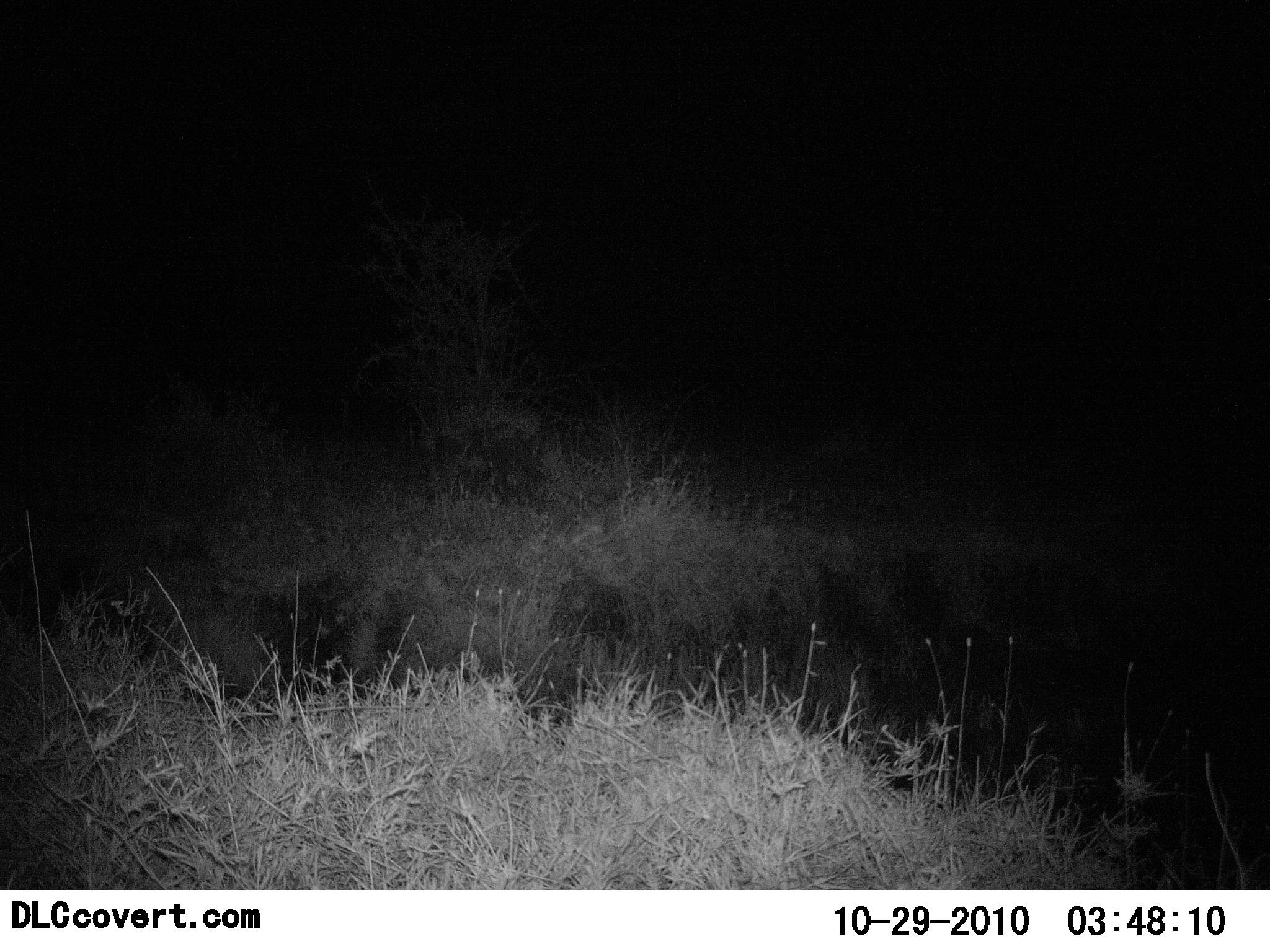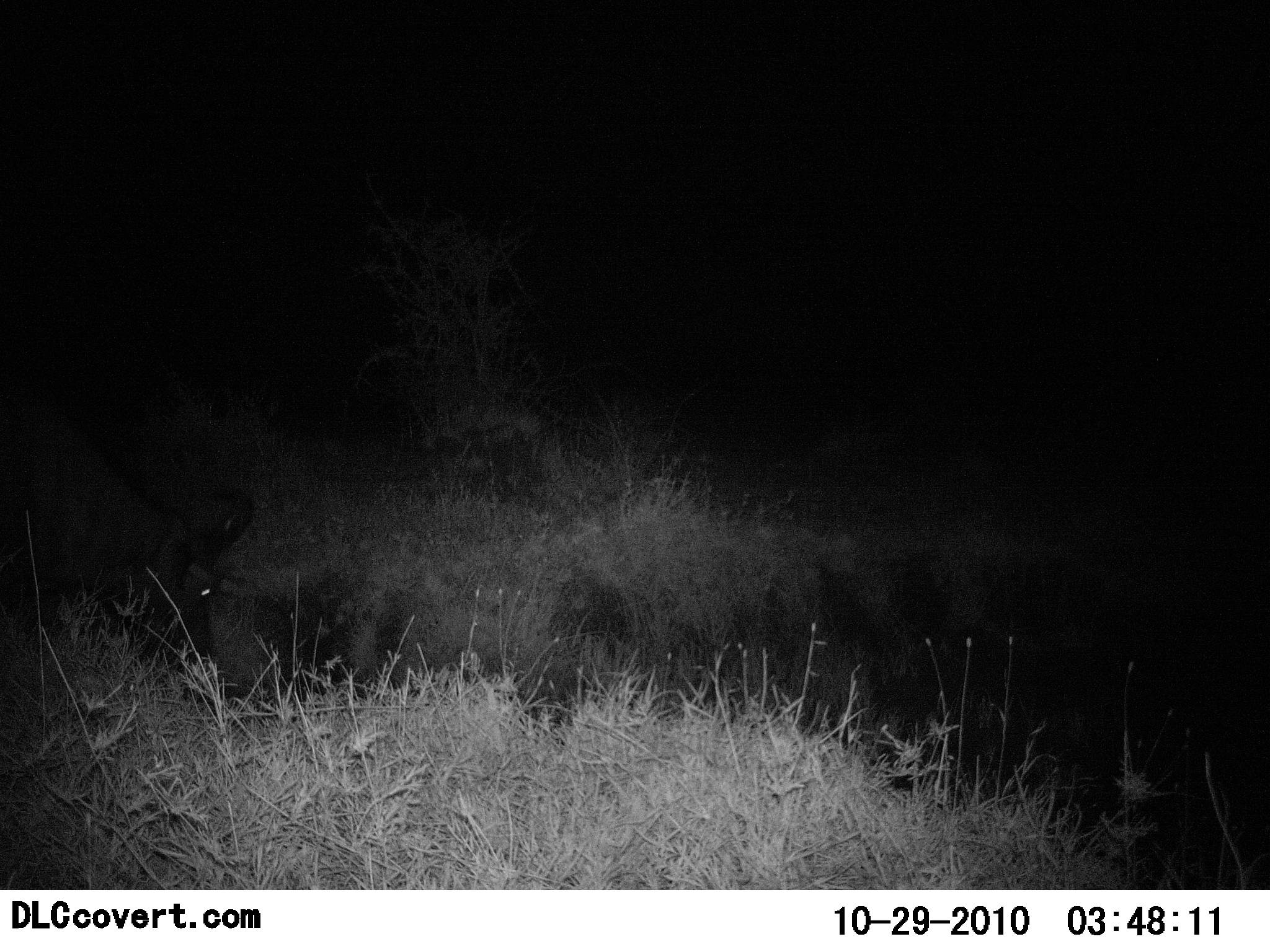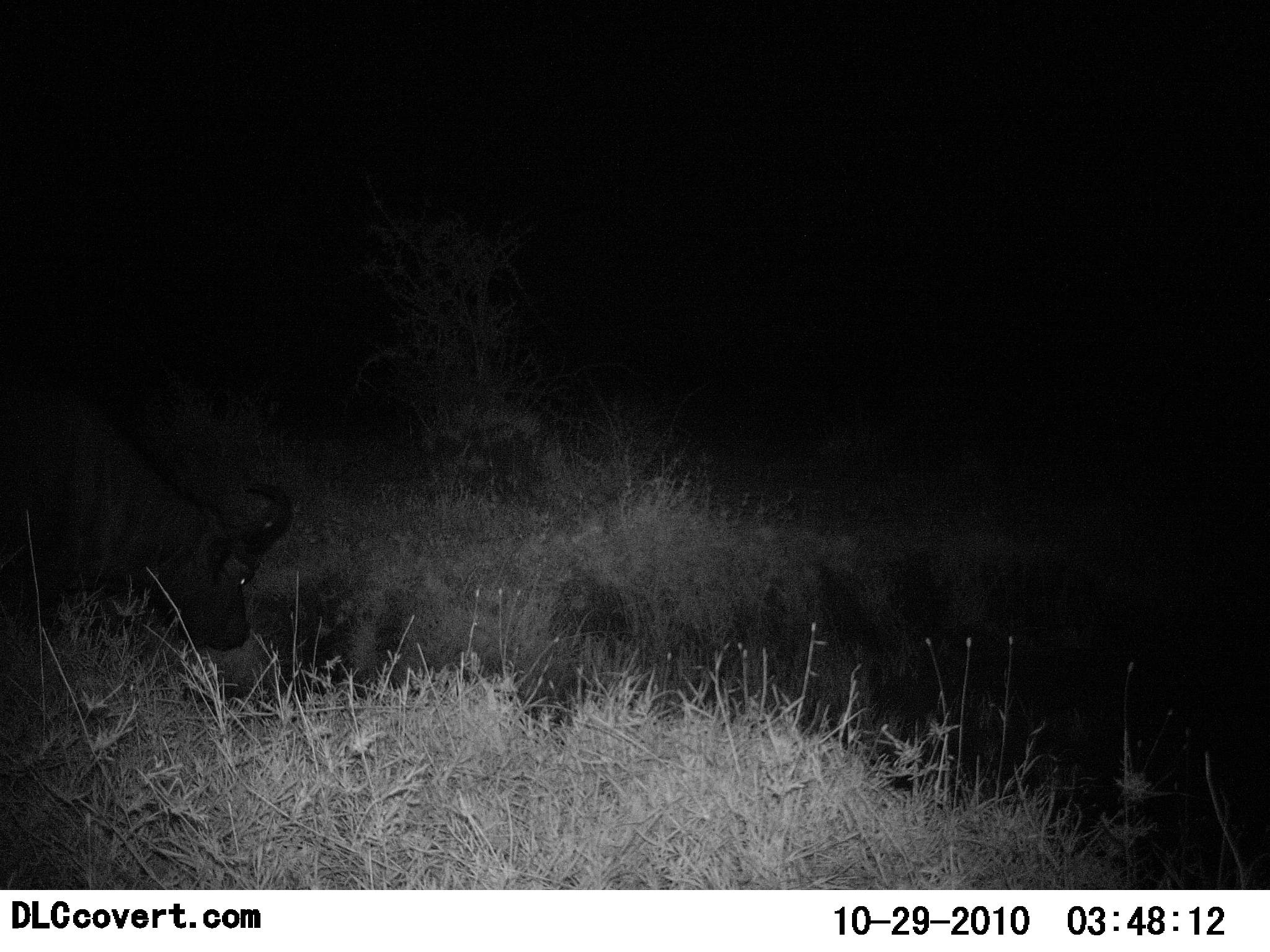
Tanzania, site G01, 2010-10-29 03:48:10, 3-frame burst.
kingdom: Animalia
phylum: Chordata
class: Mammalia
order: Artiodactyla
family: Bovidae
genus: Syncerus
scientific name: Syncerus caffer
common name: cape buffalo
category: buffalo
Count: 1.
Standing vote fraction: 0%.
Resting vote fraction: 0%.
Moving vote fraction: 82%.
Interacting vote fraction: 0%.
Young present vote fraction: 0%.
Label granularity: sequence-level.